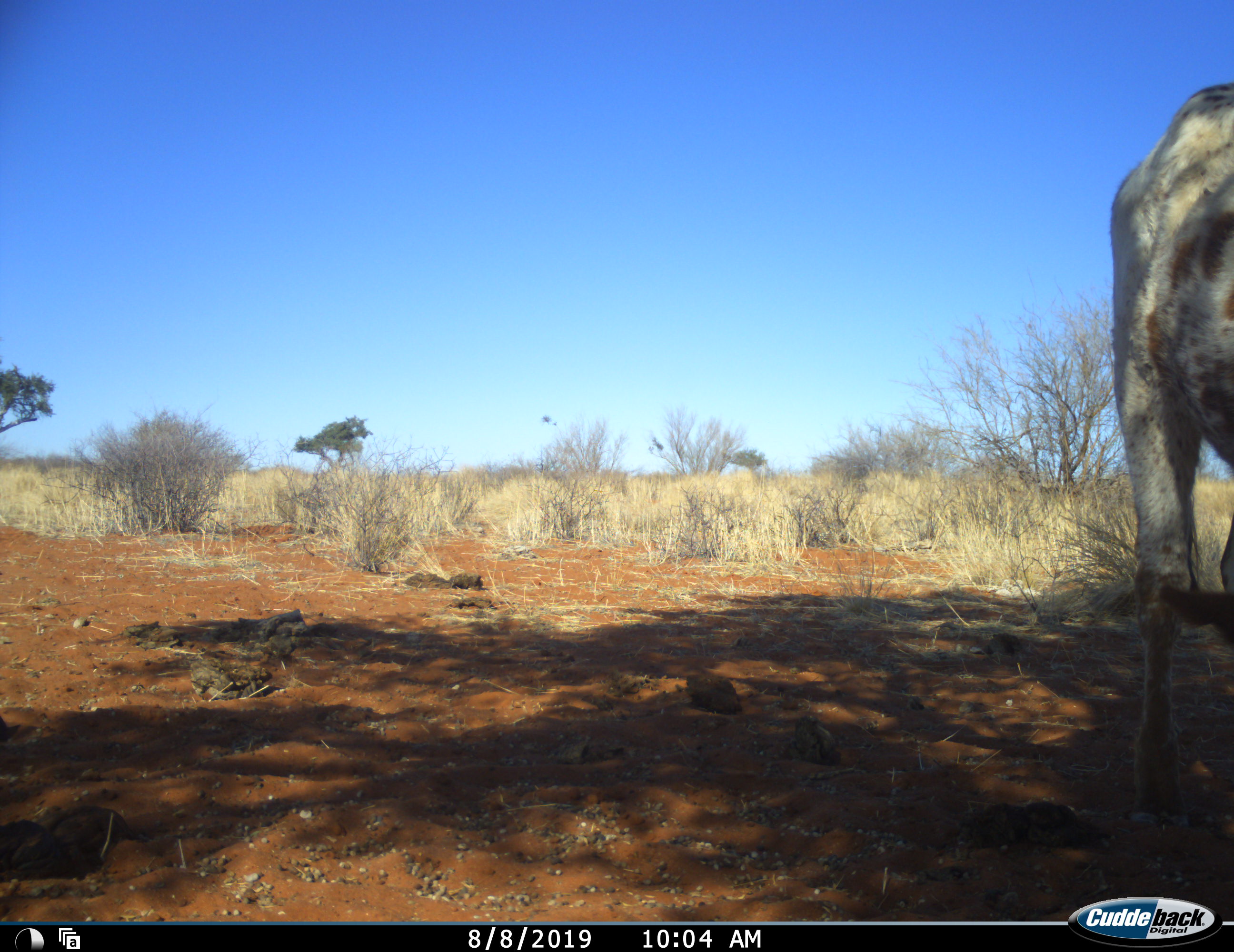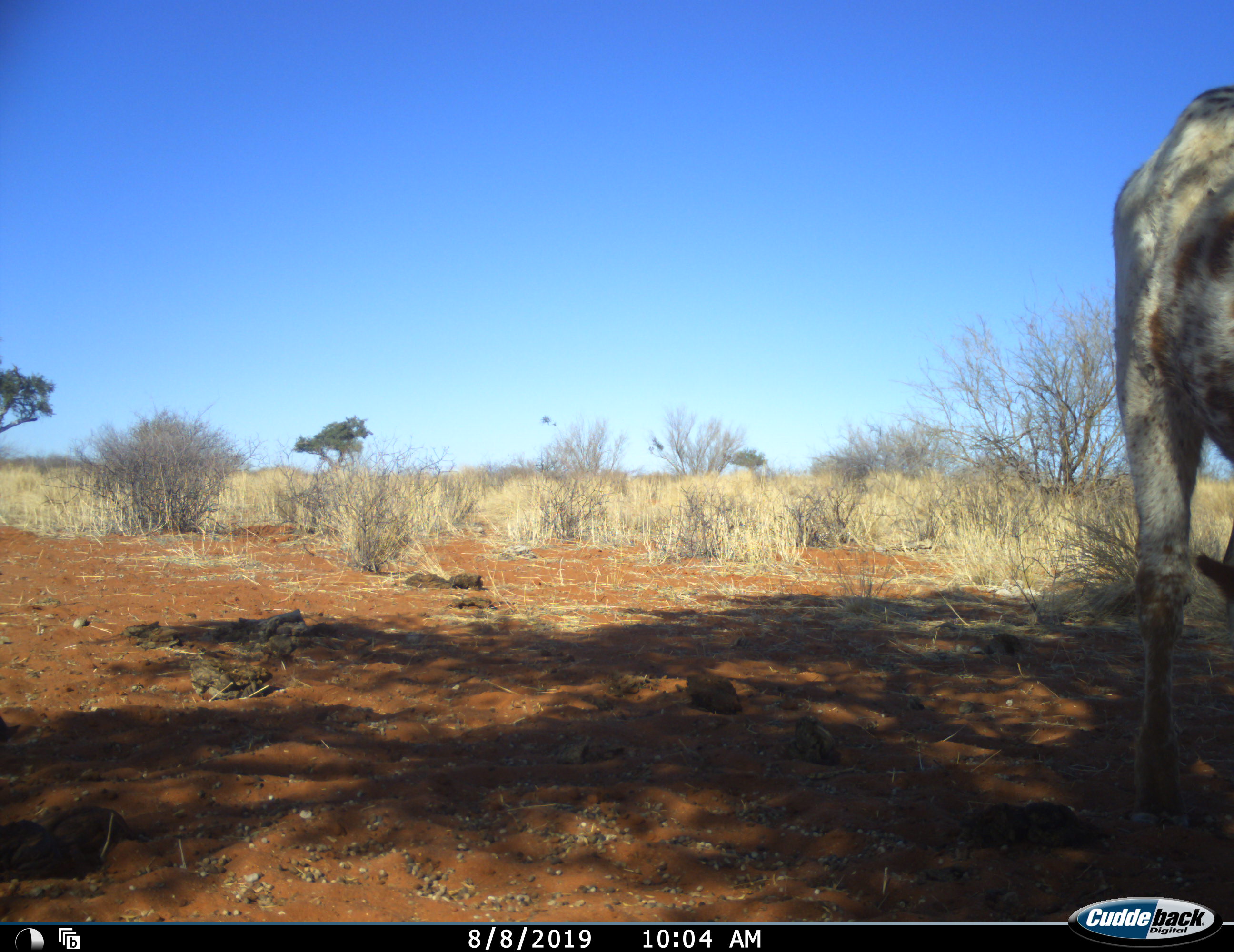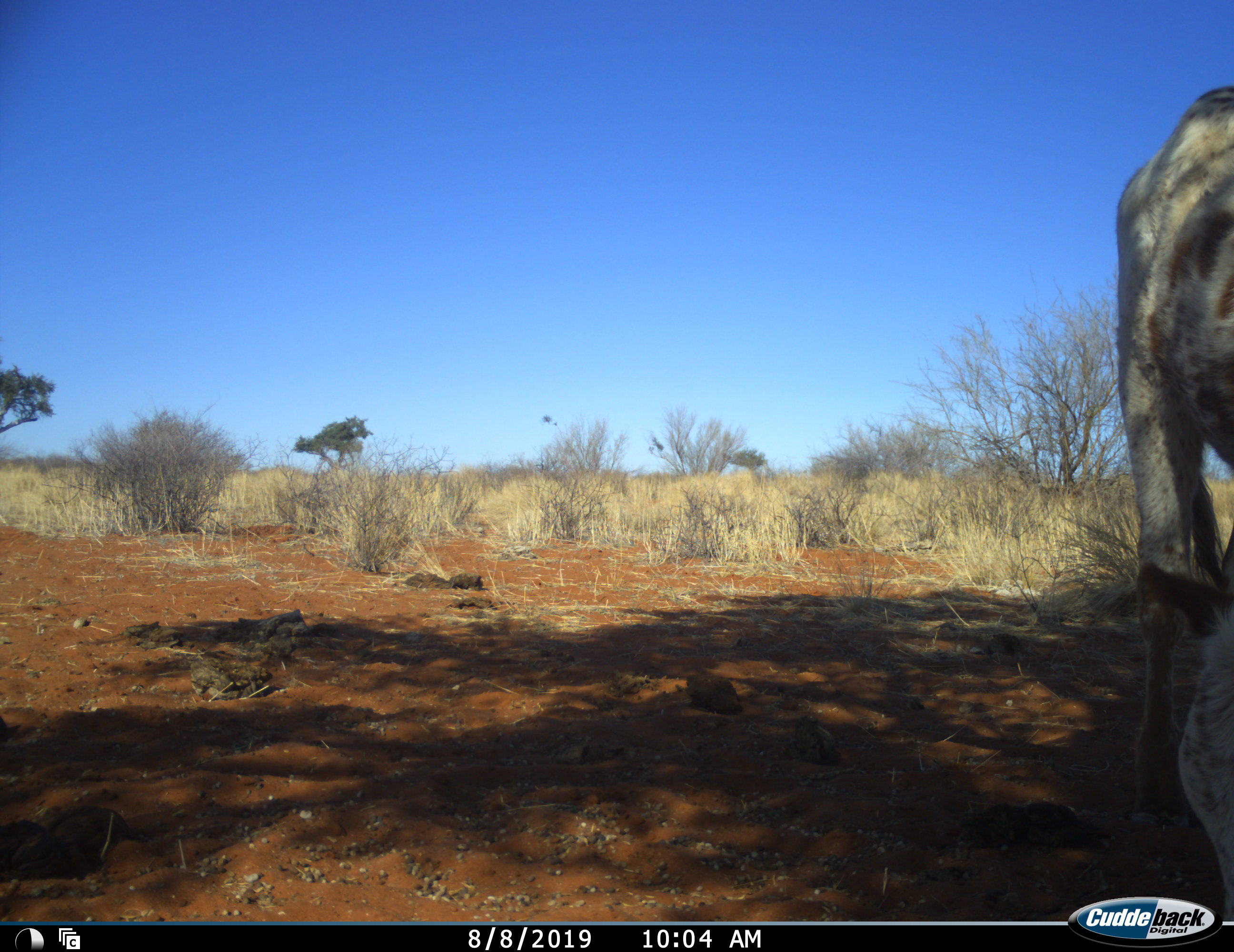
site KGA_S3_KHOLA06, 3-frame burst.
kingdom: Animalia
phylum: Chordata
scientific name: Vertebrata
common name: domestic animal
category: domesticanimal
Domesticanimal (domestic animal) (Vertebrata), count 1. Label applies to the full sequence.